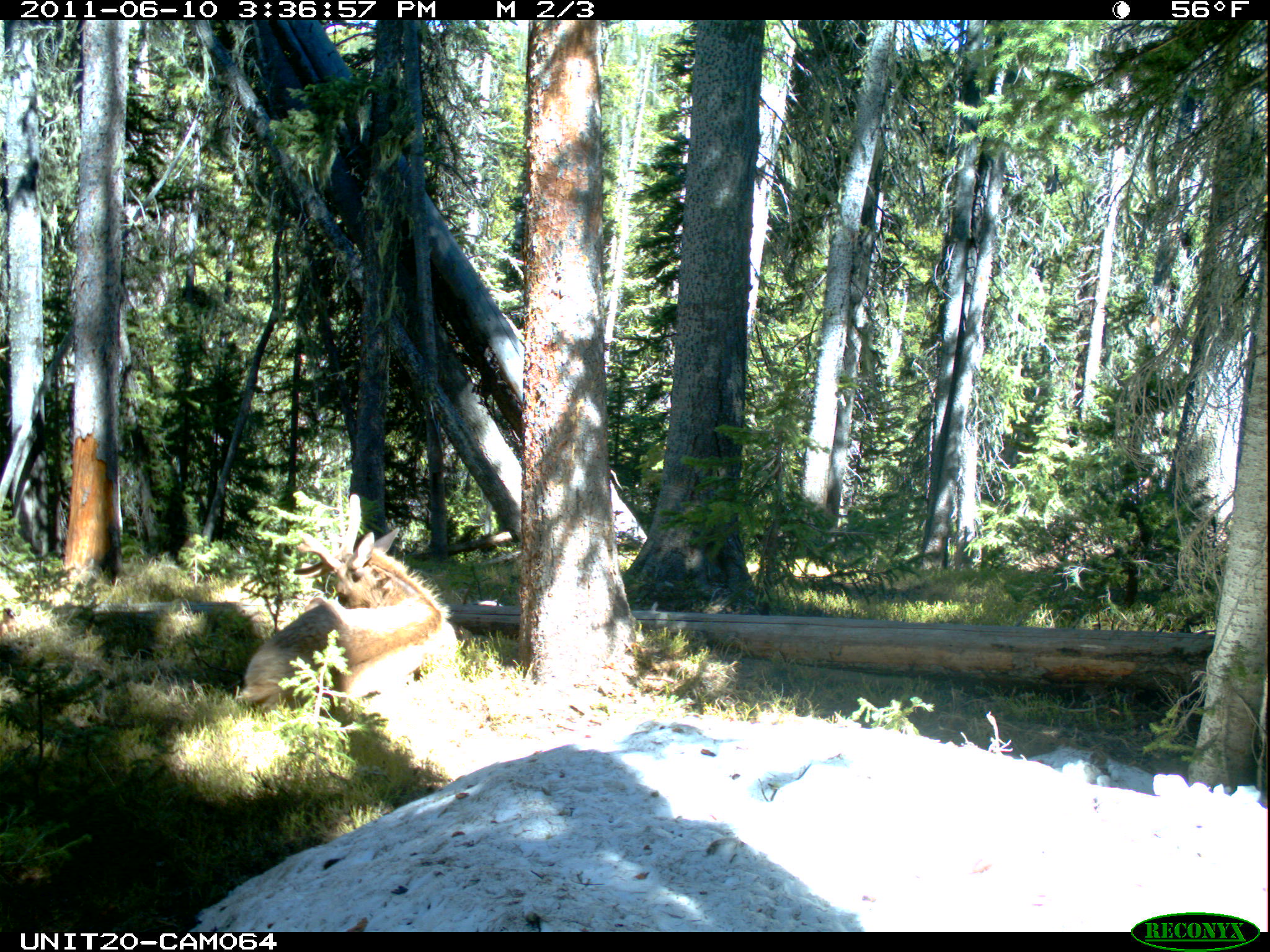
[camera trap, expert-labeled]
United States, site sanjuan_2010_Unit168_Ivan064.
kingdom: Animalia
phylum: Chordata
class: Mammalia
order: Artiodactyla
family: Cervidae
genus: Cervus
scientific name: Cervus elaphus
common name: red deer